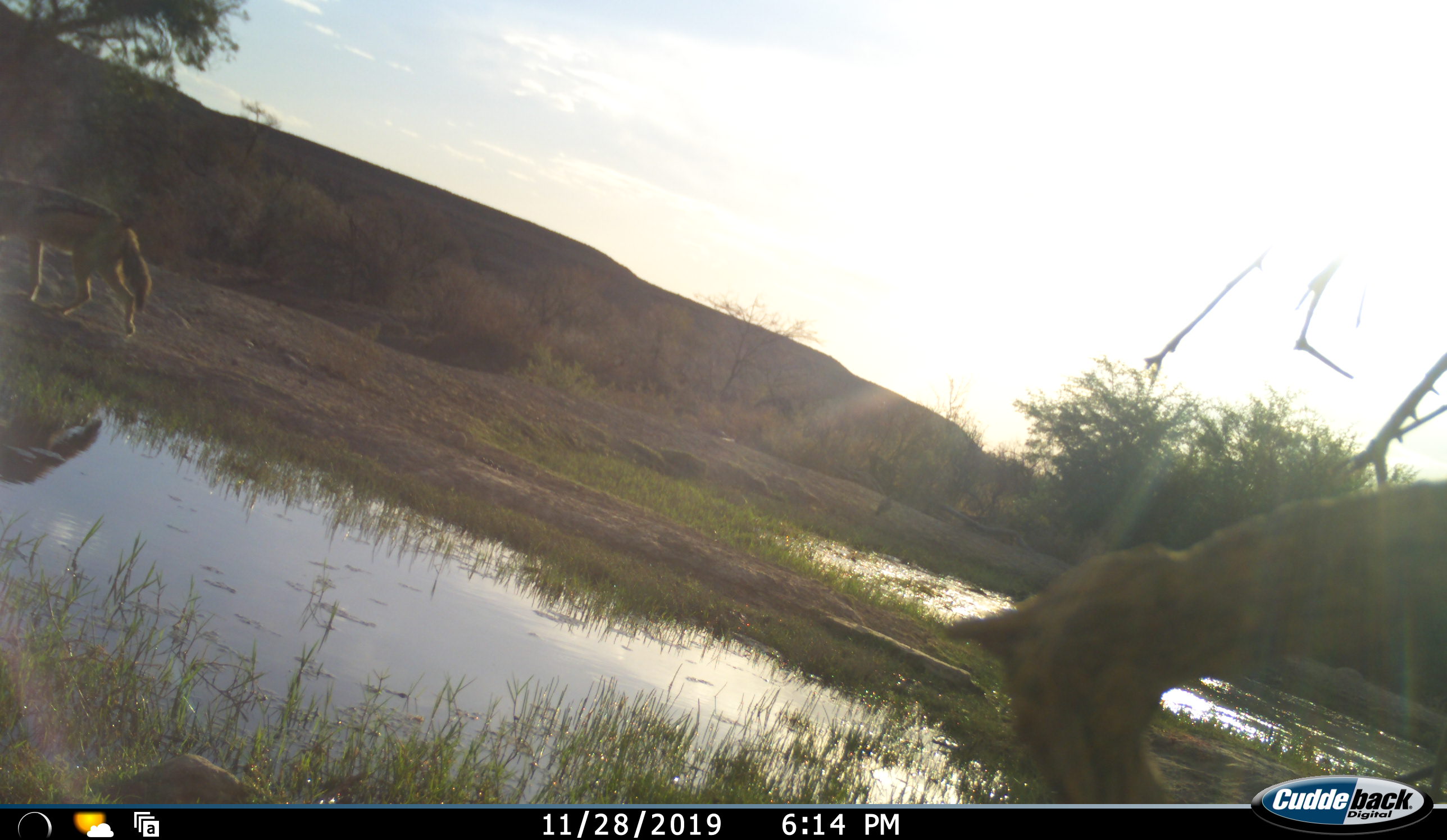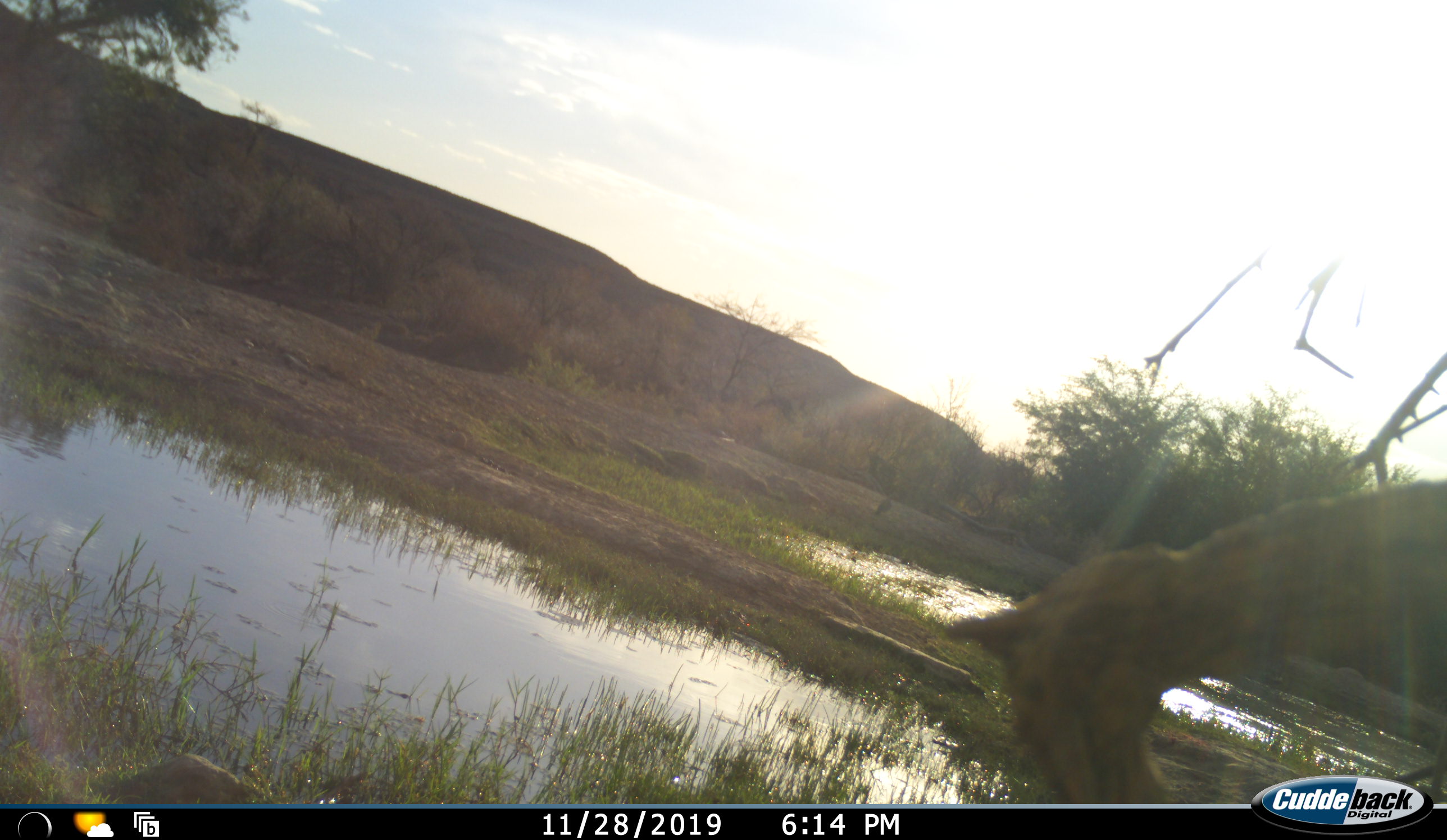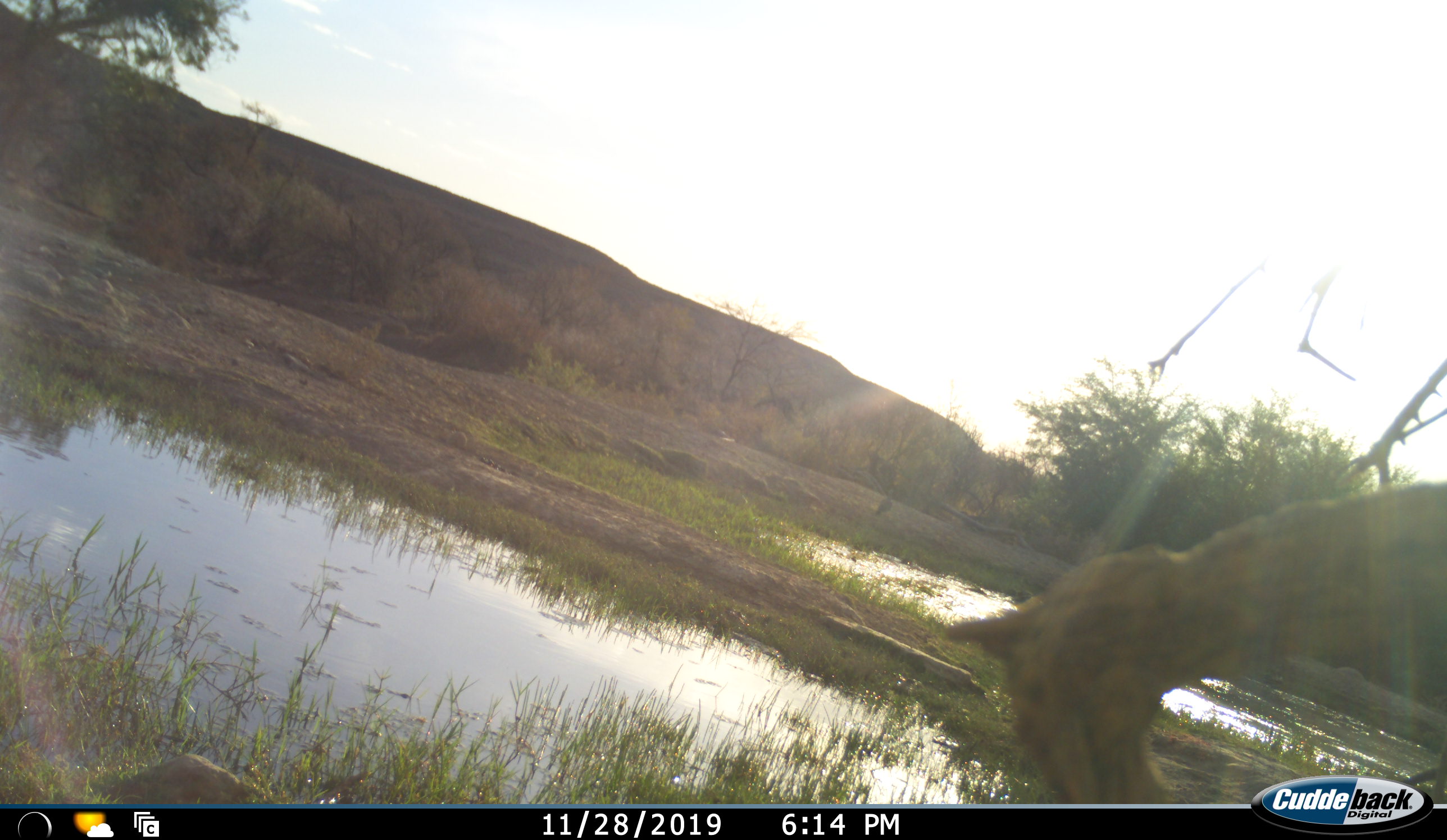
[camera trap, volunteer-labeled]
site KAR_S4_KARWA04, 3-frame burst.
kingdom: Animalia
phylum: Chordata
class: Mammalia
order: Carnivora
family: Canidae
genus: Lupulella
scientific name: Lupulella mesomelas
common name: black-backed jackal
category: jackalblackbacked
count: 1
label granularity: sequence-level